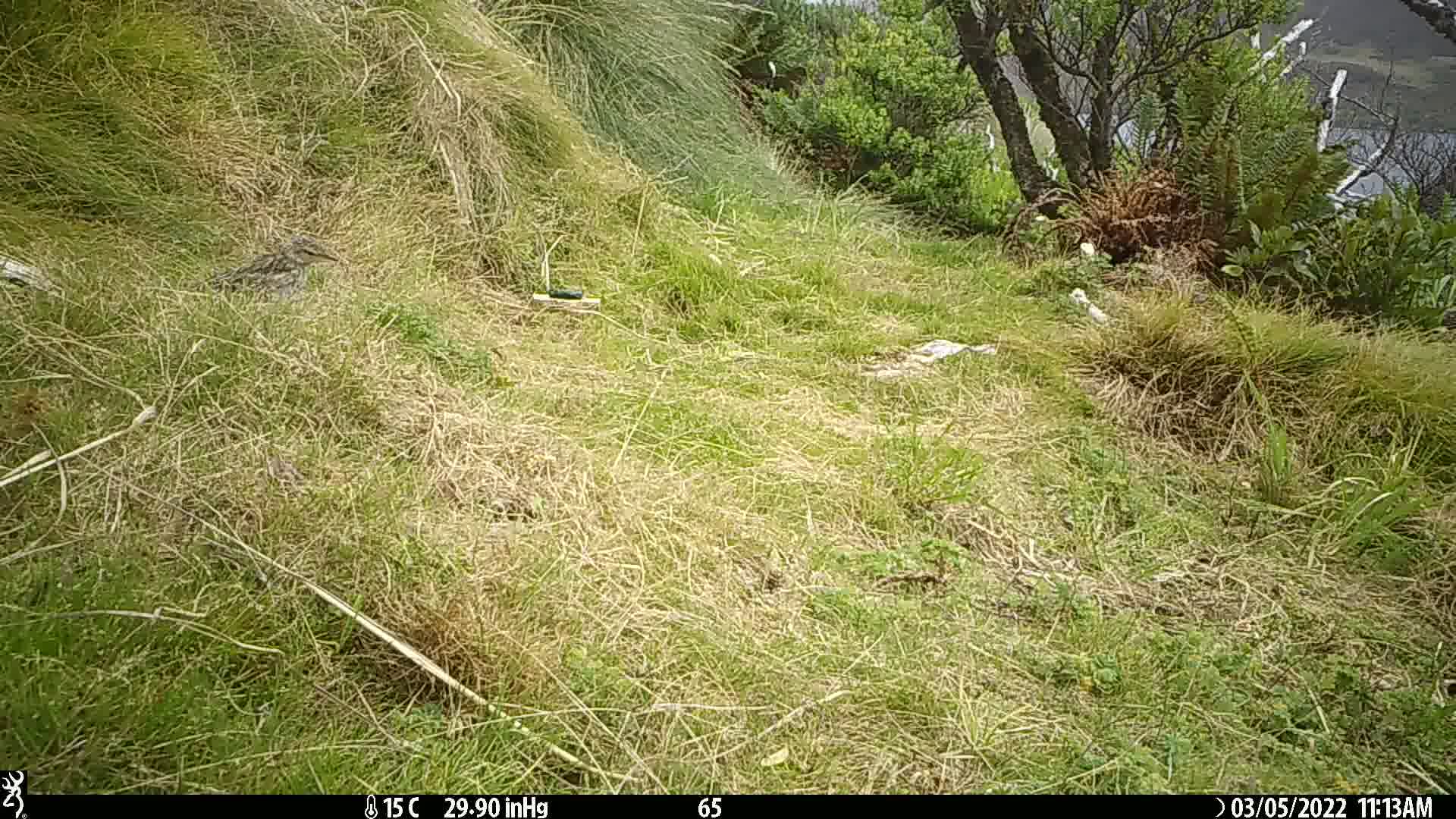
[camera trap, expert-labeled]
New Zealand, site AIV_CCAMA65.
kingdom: Animalia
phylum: Chordata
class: Aves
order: Passeriformes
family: Motacillidae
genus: Anthus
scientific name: Anthus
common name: pipit